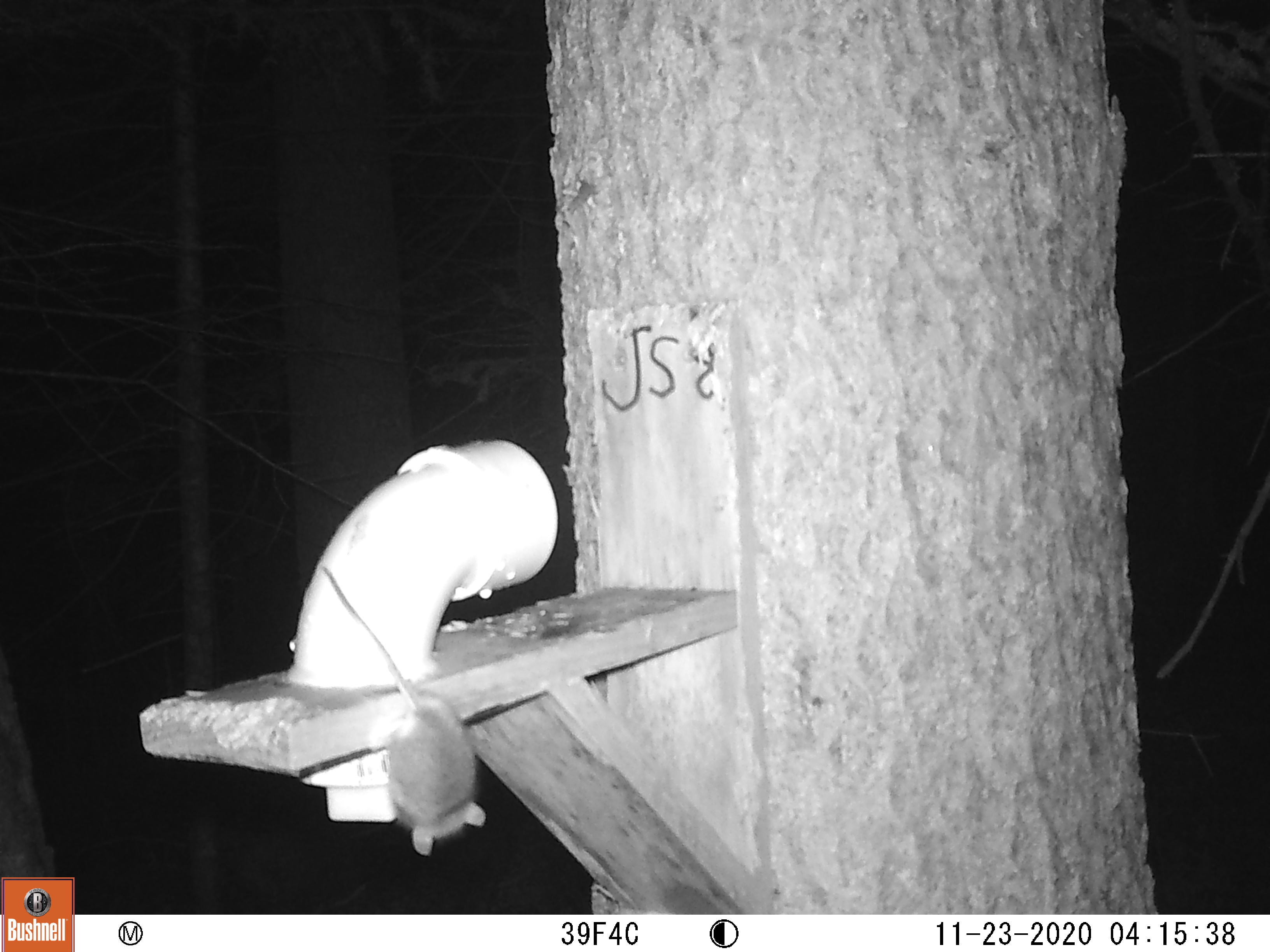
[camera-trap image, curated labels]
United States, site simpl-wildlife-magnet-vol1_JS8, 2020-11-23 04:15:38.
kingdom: Animalia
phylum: Chordata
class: Mammalia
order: Rodentia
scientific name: Rodentia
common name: mouse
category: mouse sp.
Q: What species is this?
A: Mouse sp. (mouse) (Rodentia).